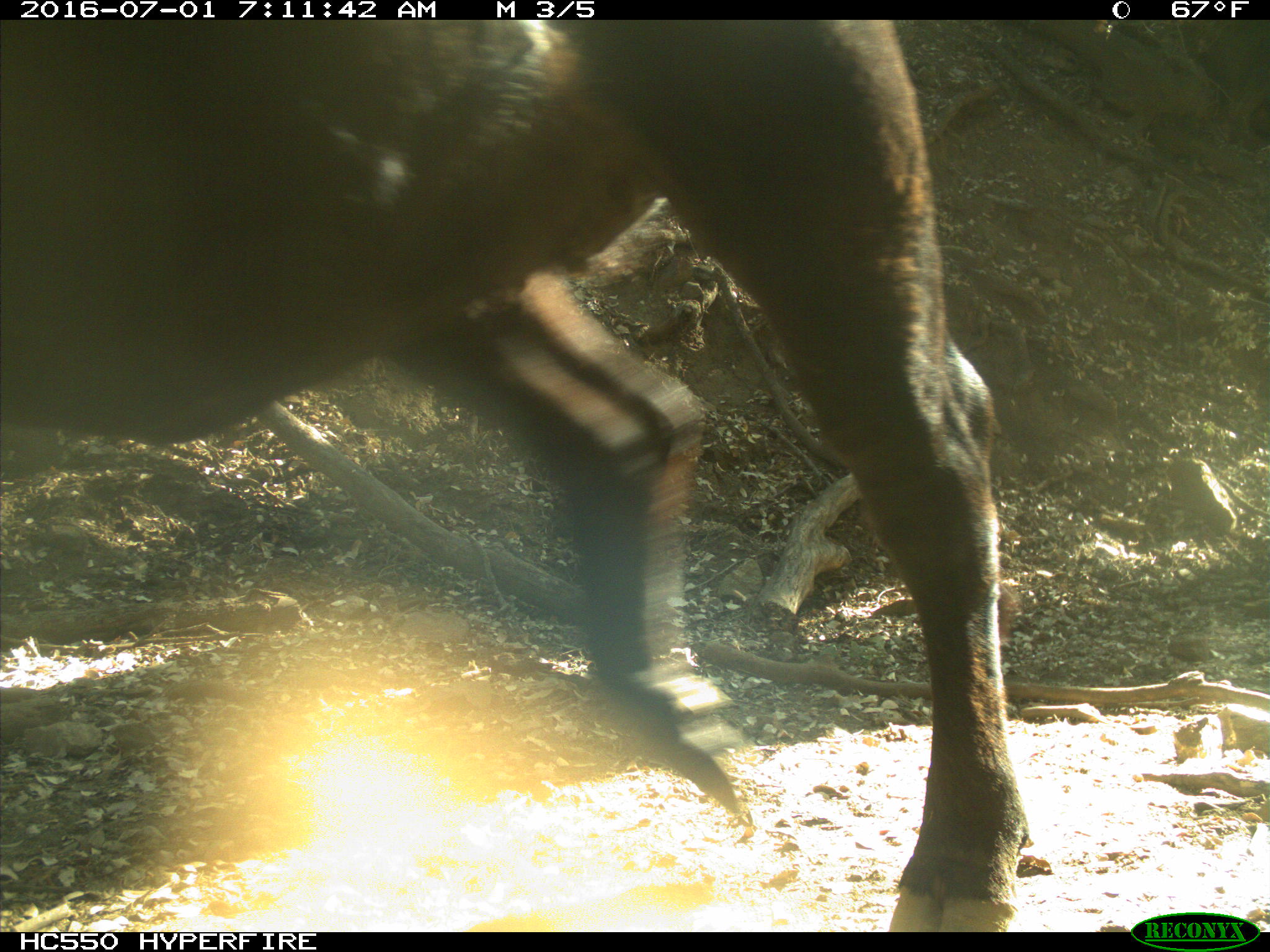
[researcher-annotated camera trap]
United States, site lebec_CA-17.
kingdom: Animalia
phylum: Chordata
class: Mammalia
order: Artiodactyla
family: Bovidae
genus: Bos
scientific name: Bos taurus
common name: domestic cow